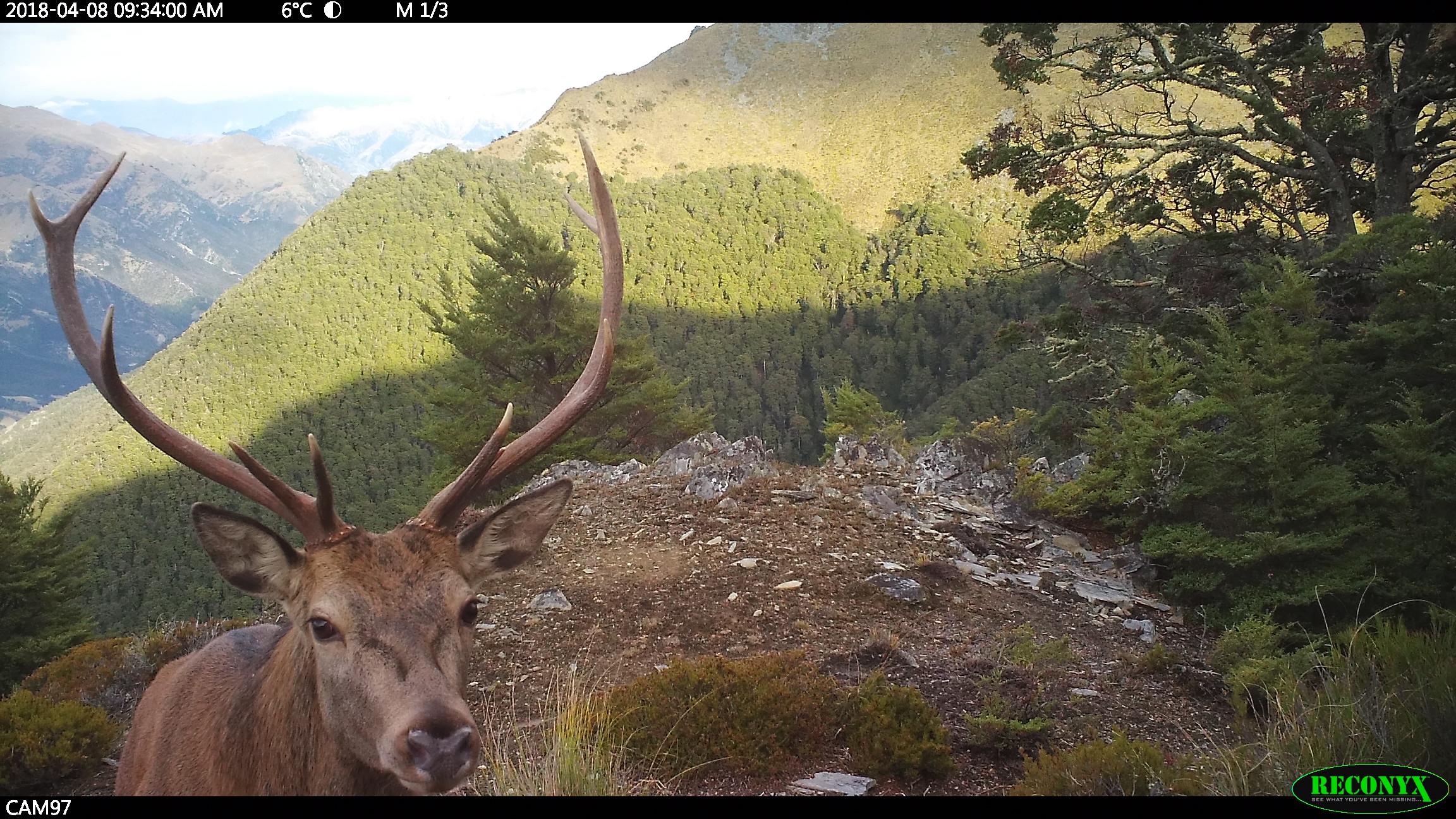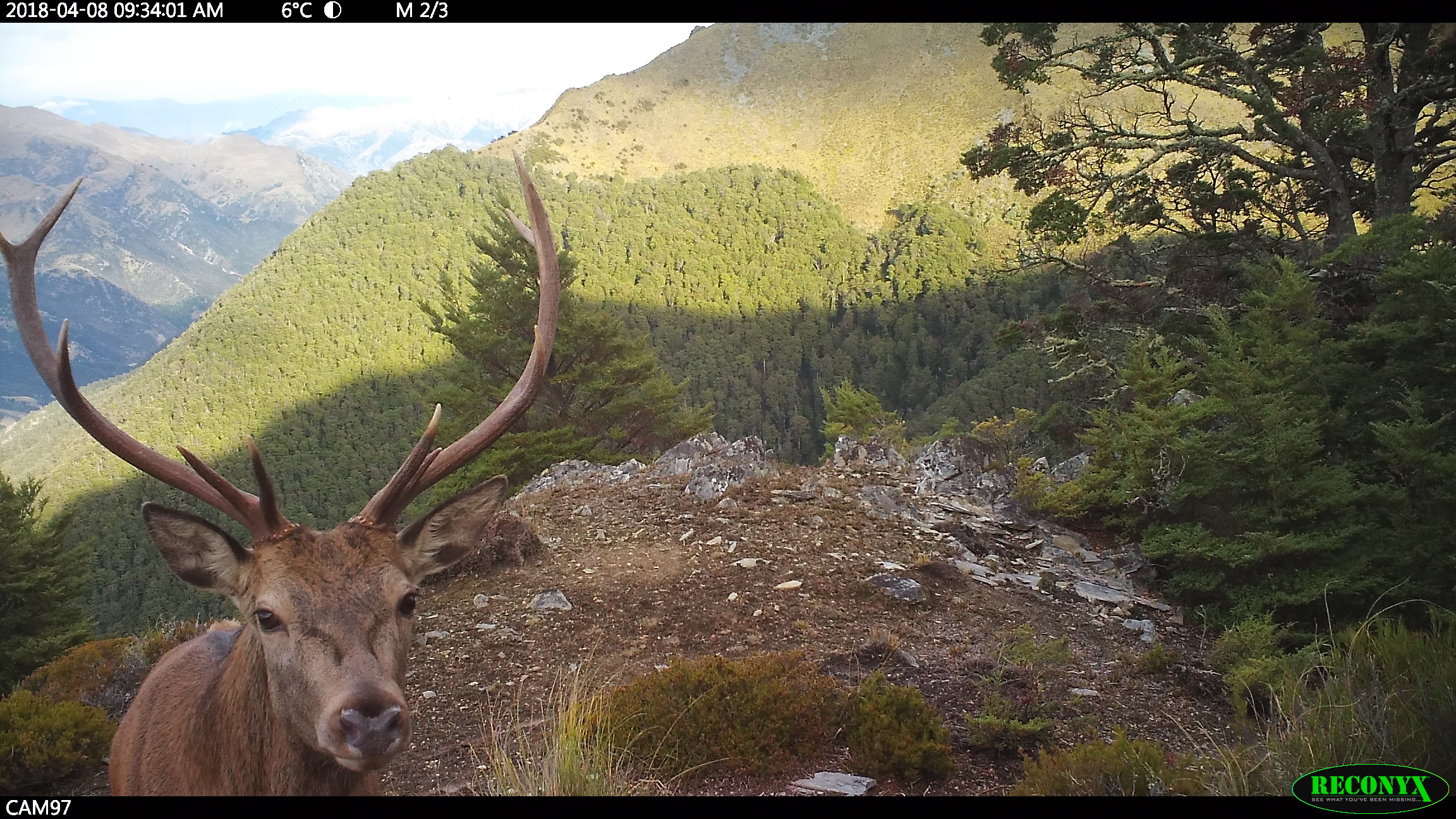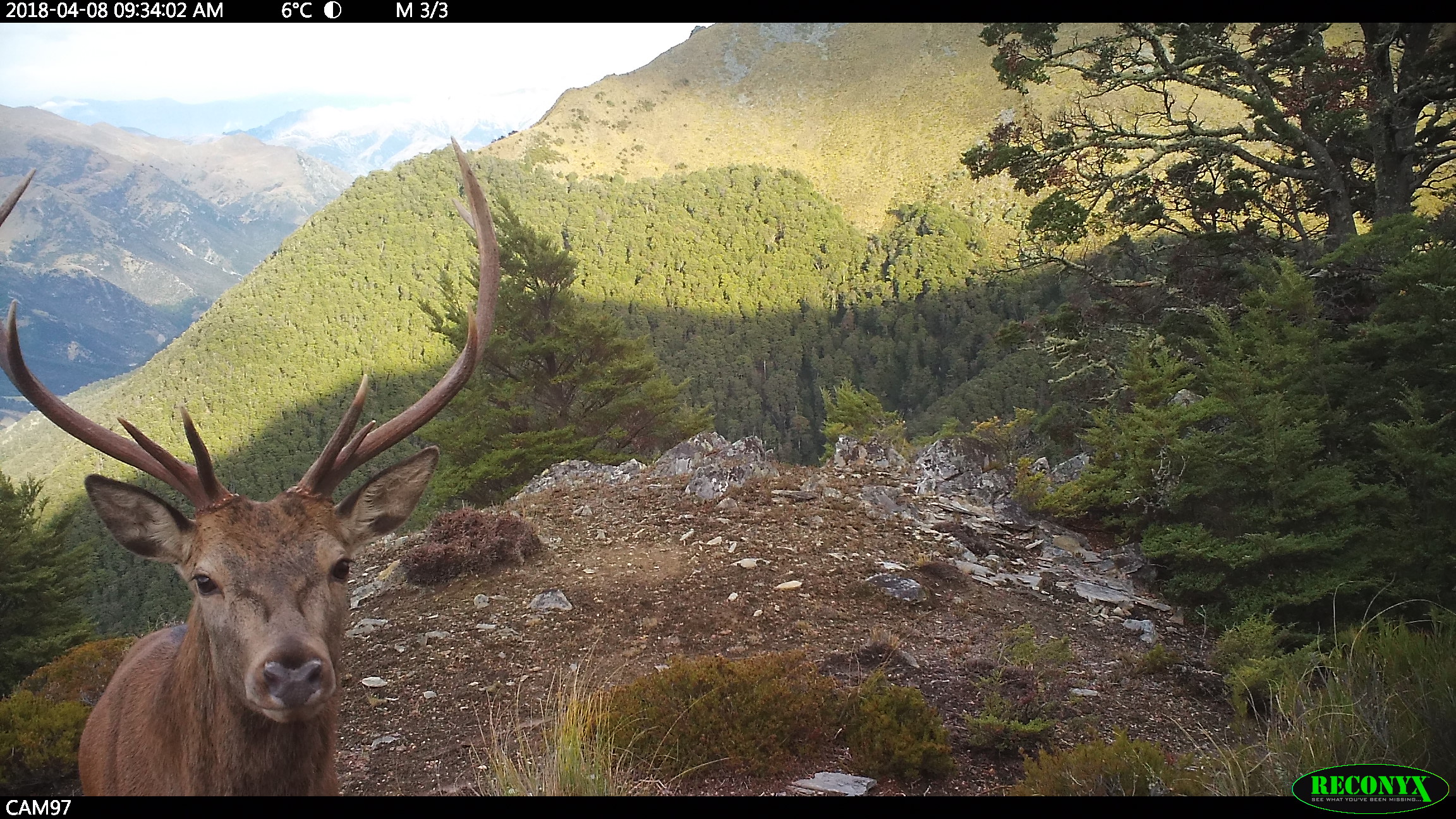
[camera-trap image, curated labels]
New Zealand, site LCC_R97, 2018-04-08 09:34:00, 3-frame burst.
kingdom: Animalia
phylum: Chordata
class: Mammalia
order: Artiodactyla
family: Cervidae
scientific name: Cervidae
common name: deer